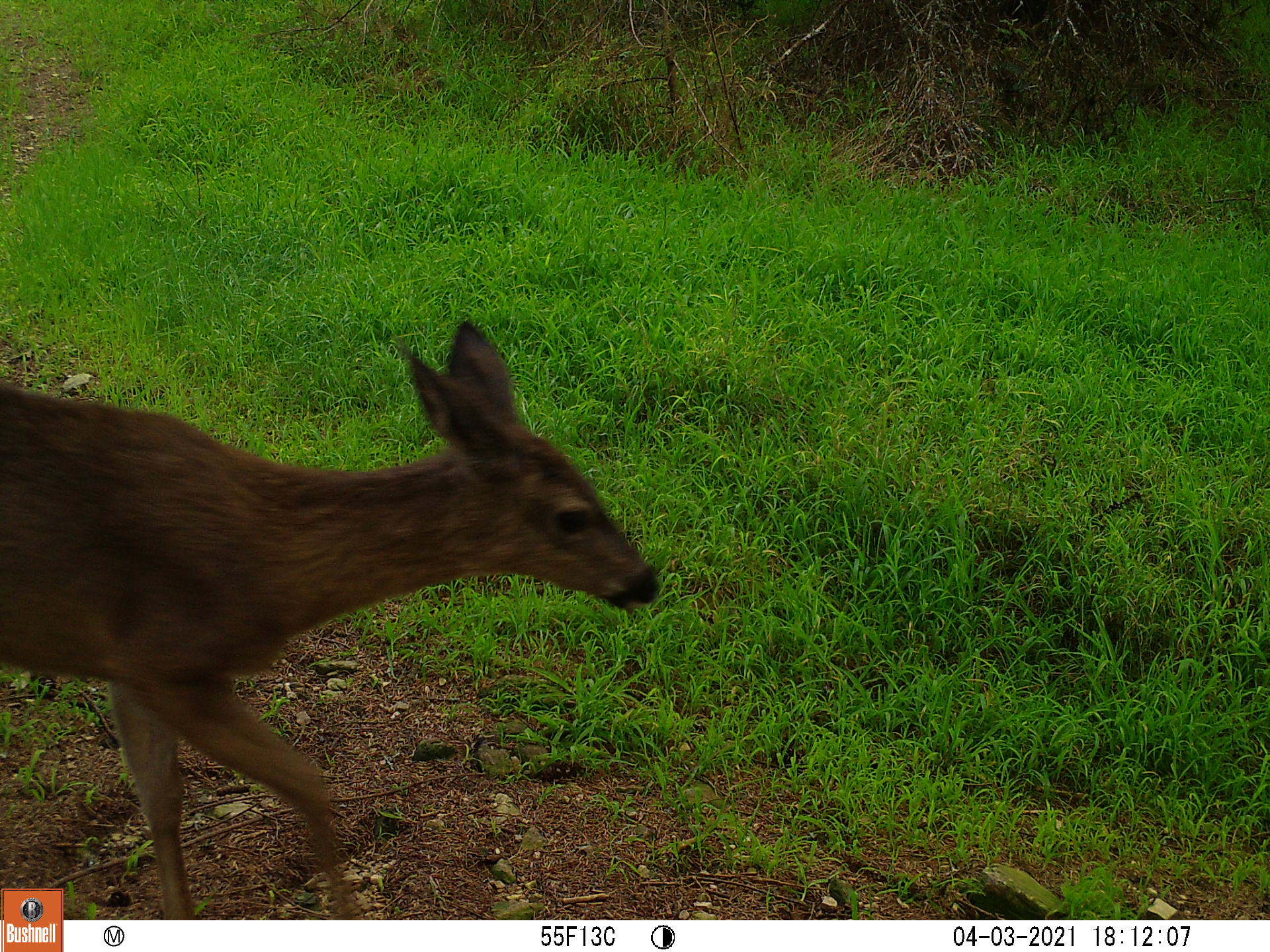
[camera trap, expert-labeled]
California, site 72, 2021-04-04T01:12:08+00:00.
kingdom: Animalia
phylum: Chordata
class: Mammalia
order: Artiodactyla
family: Cervidae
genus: Odocoileus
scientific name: Odocoileus hemionus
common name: mule deer